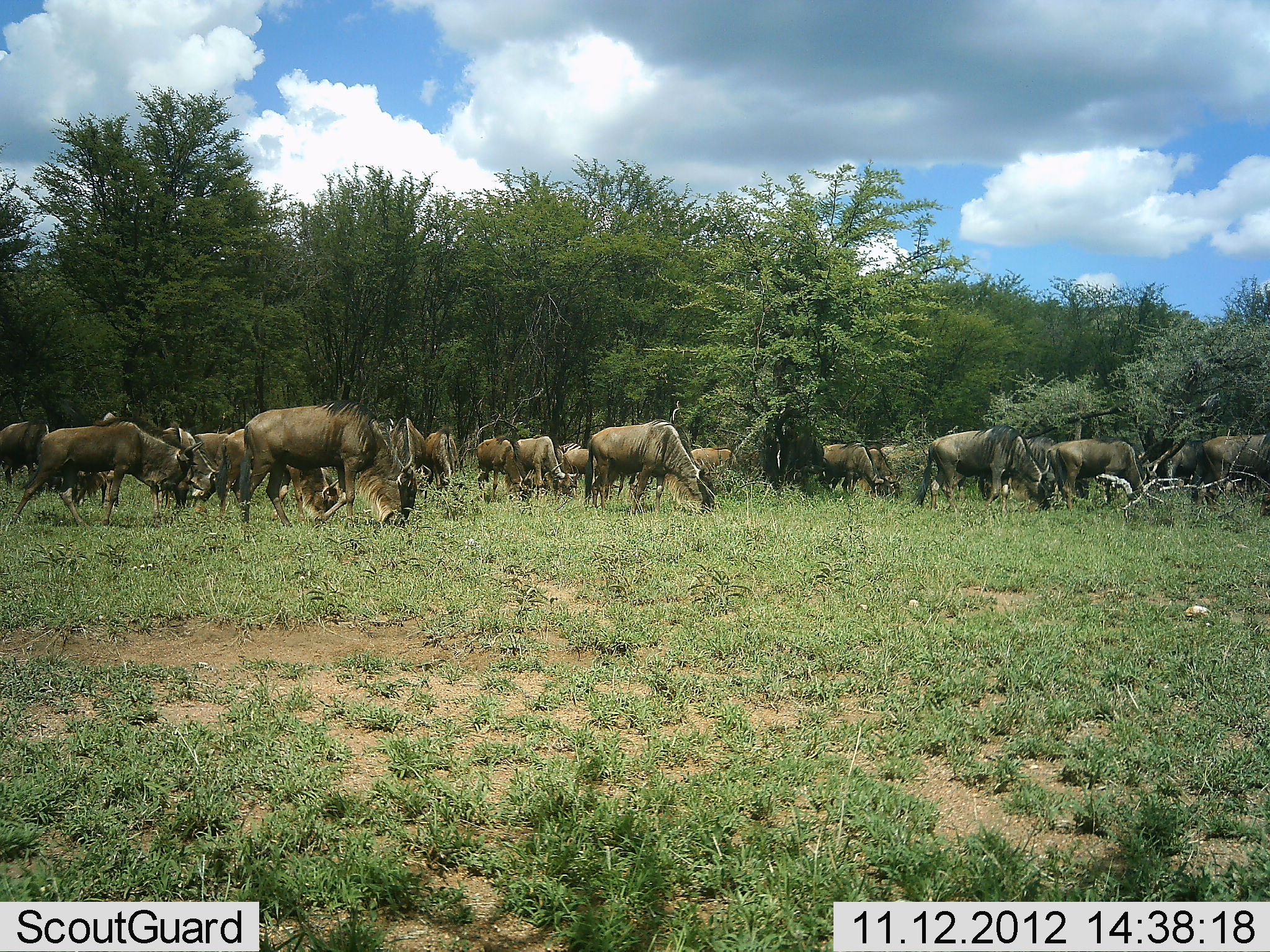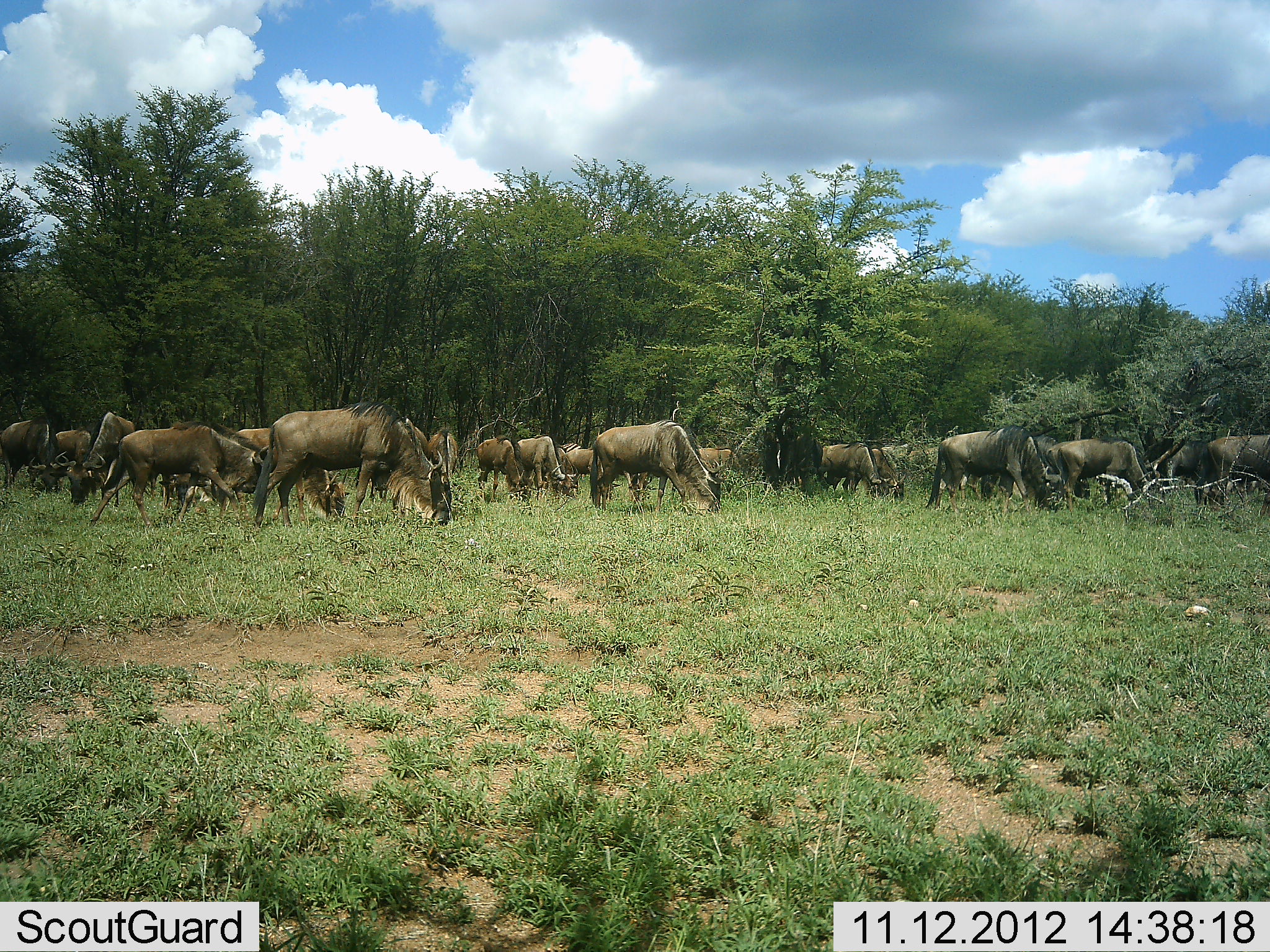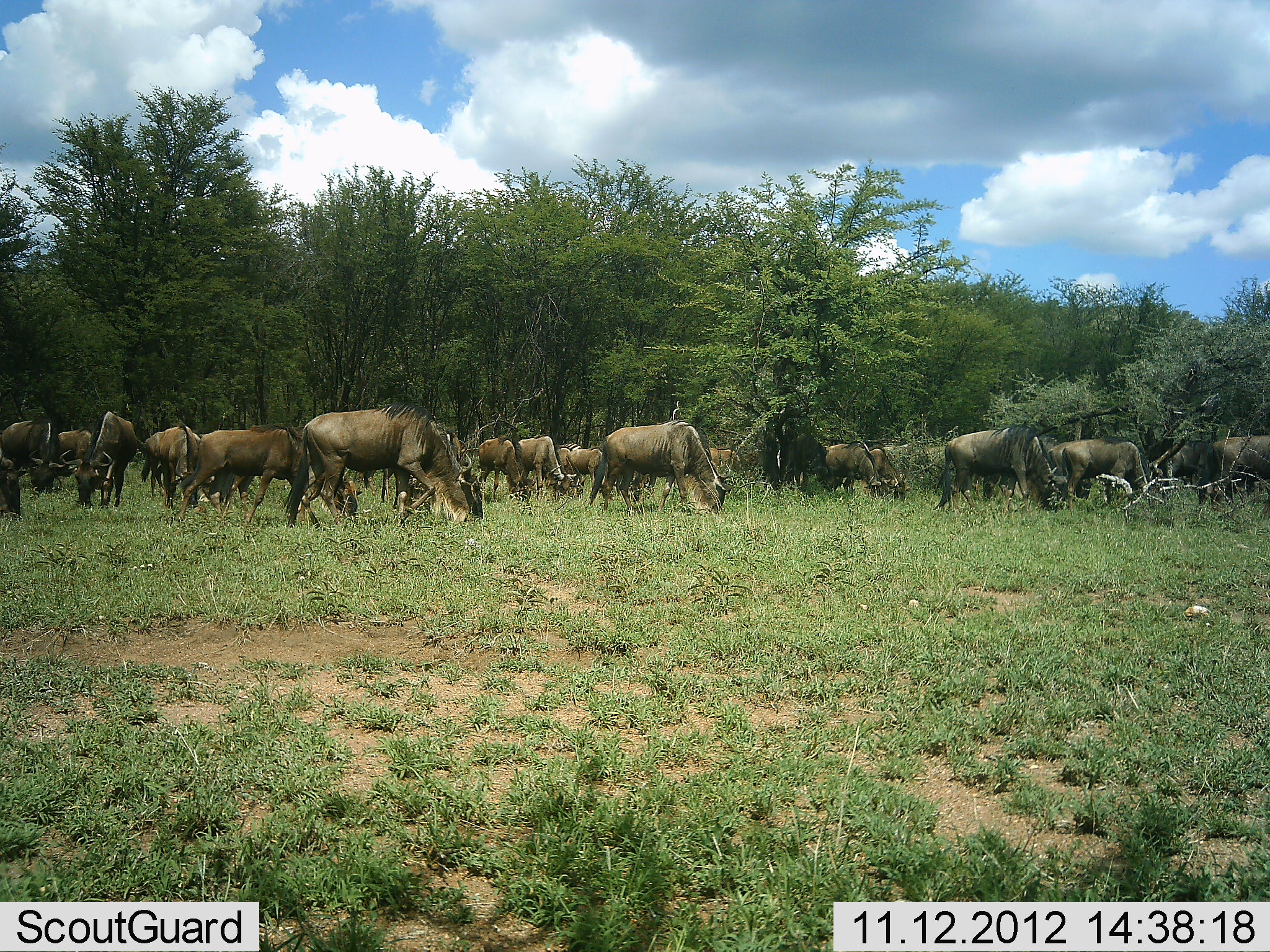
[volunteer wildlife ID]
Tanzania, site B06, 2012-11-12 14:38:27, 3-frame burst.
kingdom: Animalia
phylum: Chordata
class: Mammalia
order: Artiodactyla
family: Bovidae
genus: Connochaetes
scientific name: Connochaetes taurinus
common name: blue wildebeest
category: wildebeest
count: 11-50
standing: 60%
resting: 0%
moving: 40%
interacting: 0%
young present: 0%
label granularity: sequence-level